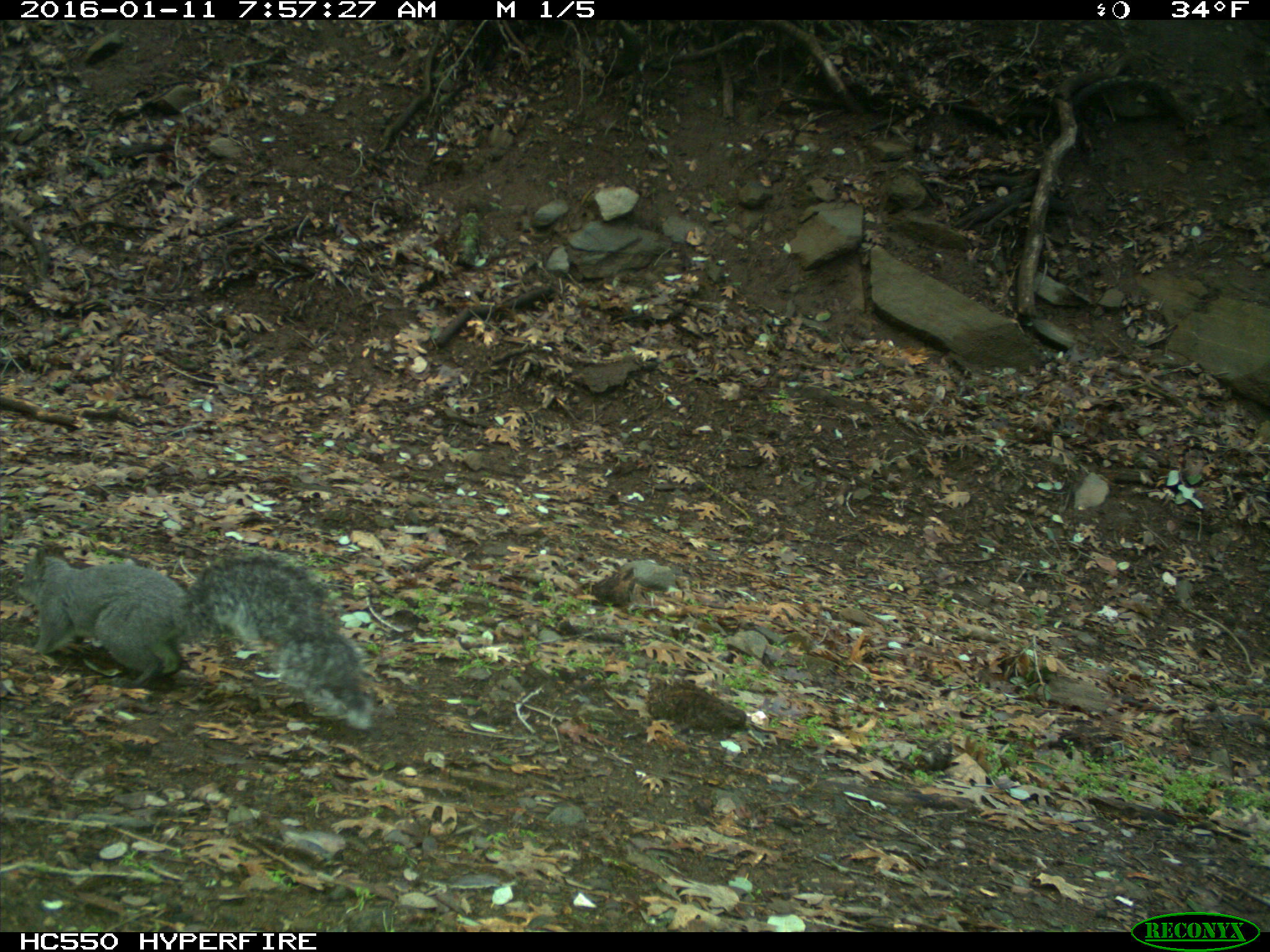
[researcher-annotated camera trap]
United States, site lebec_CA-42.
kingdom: Animalia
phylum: Chordata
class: Mammalia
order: Rodentia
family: Sciuridae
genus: Sciurus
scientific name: Sciurus carolinensis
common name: eastern gray squirrel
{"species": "Sciurus carolinensis (eastern gray squirrel)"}